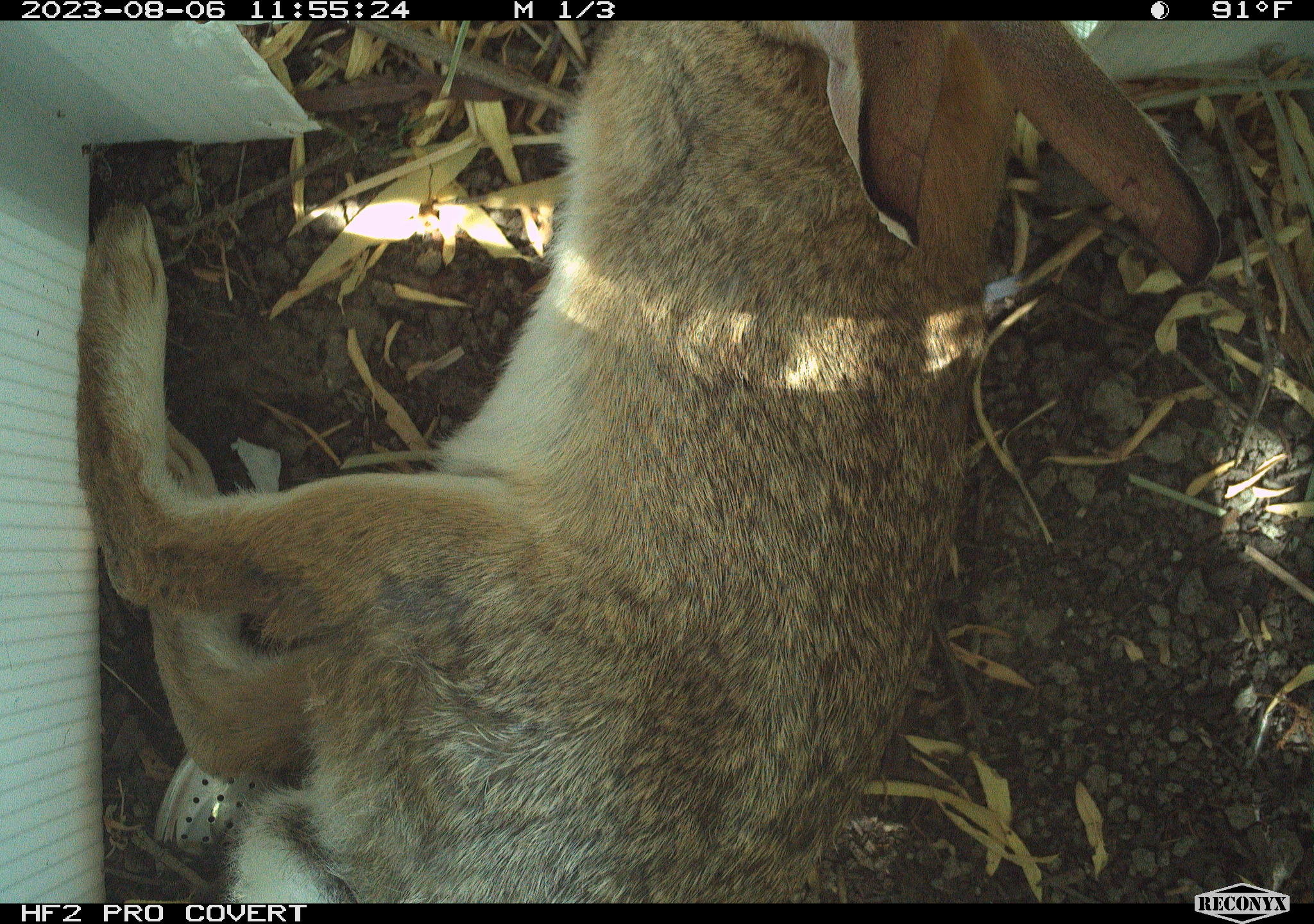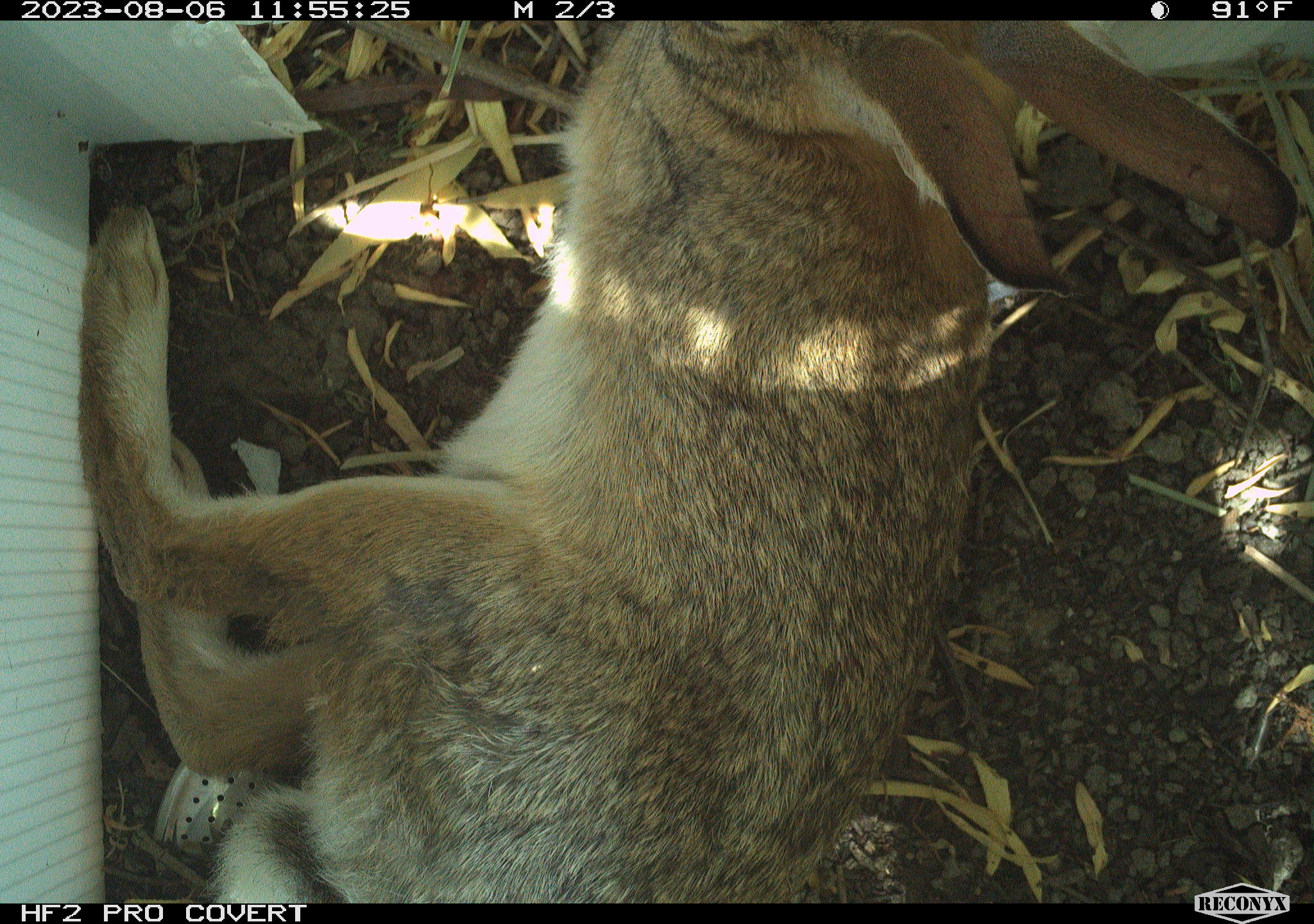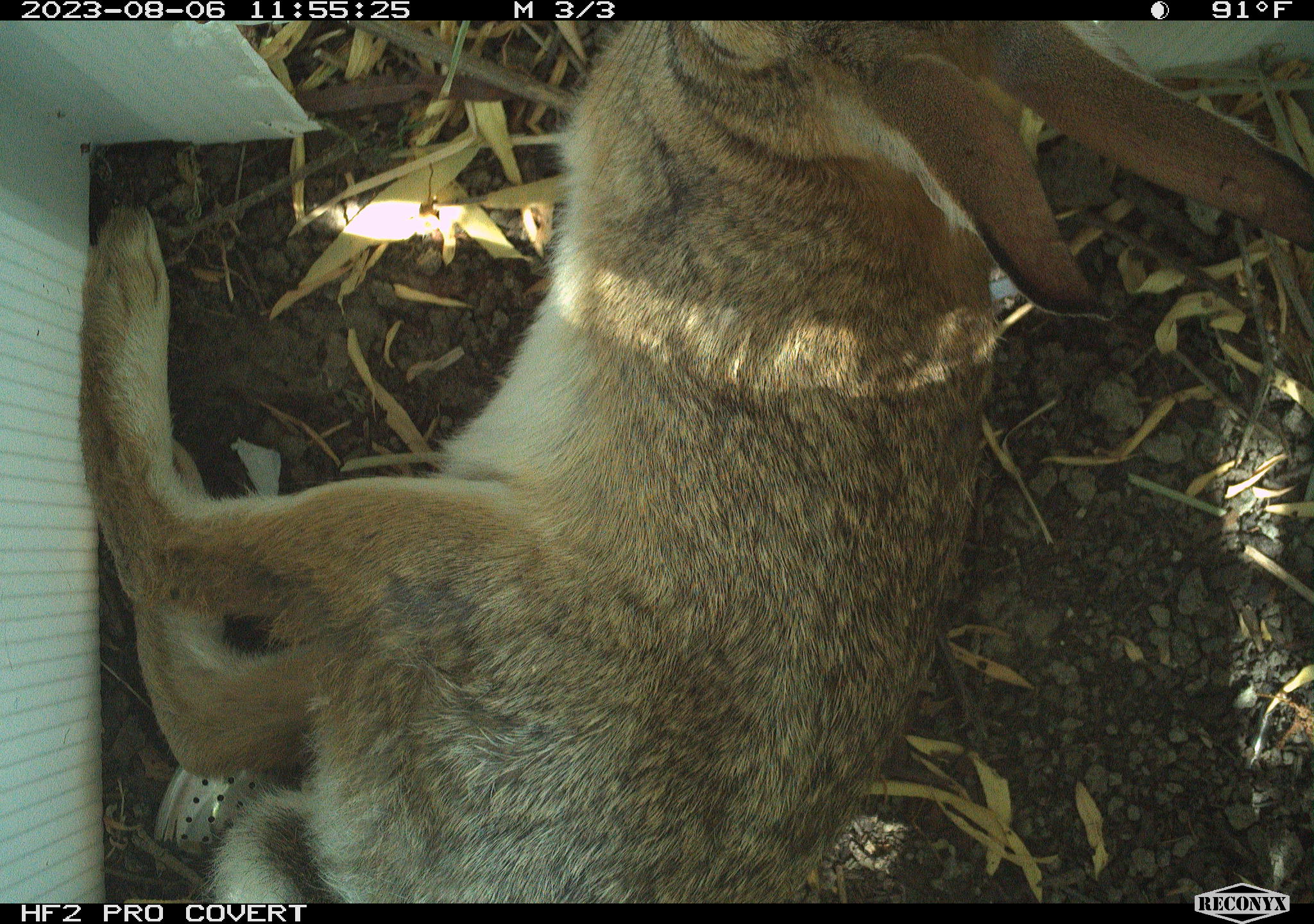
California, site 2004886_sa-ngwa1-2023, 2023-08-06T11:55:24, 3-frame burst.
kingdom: Animalia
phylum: Chordata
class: Mammalia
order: Lagomorpha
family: Leporidae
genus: Sylvilagus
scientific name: Sylvilagus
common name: cottontail rabbits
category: sylvilagus species